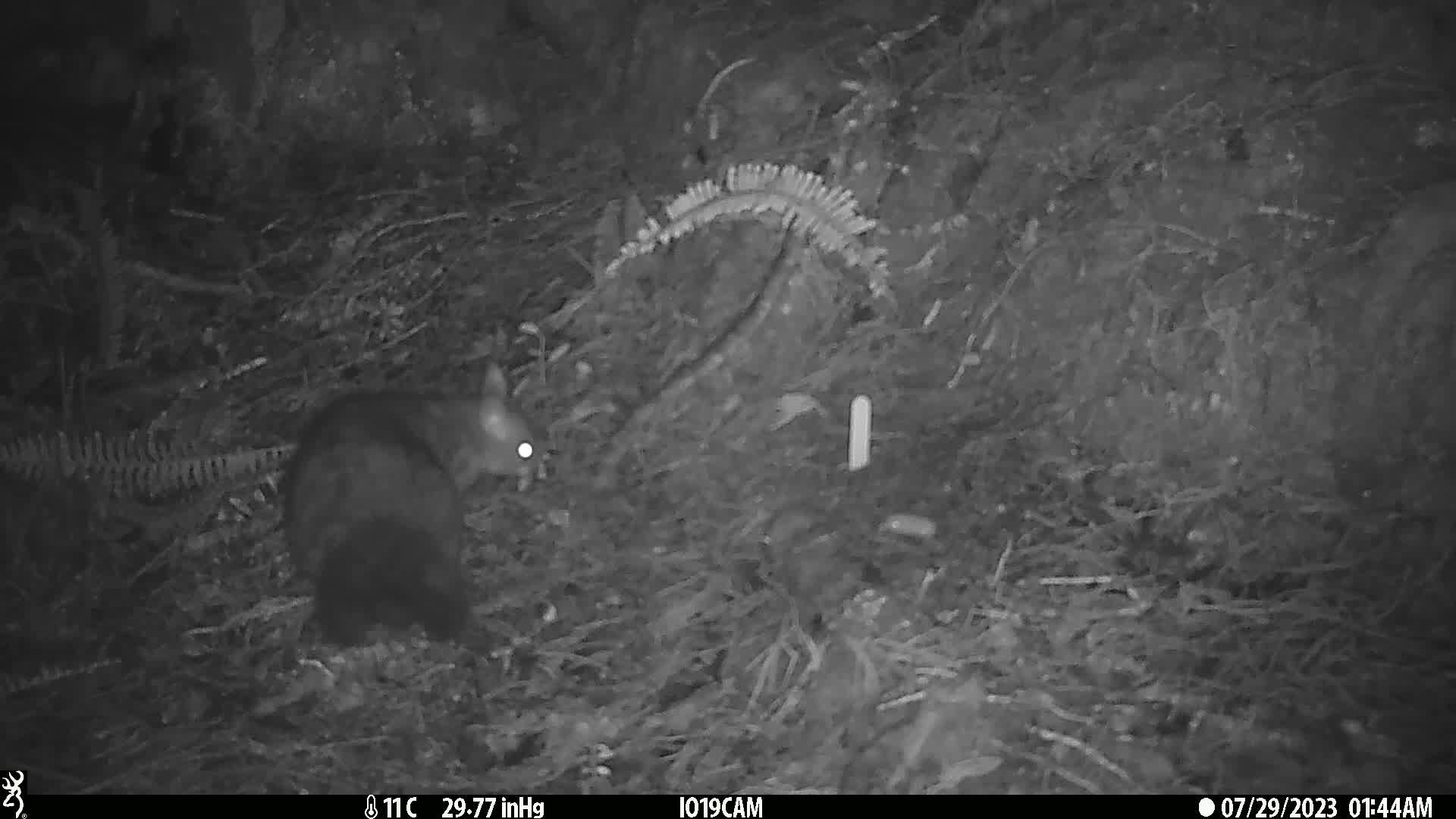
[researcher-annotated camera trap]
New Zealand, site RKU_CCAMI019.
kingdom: Animalia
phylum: Chordata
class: Mammalia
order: Diprotodontia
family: Phalangeridae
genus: Trichosurus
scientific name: Trichosurus vulpecula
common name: common brushtail possum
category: possum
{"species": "possum (common brushtail possum) (Trichosurus vulpecula)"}